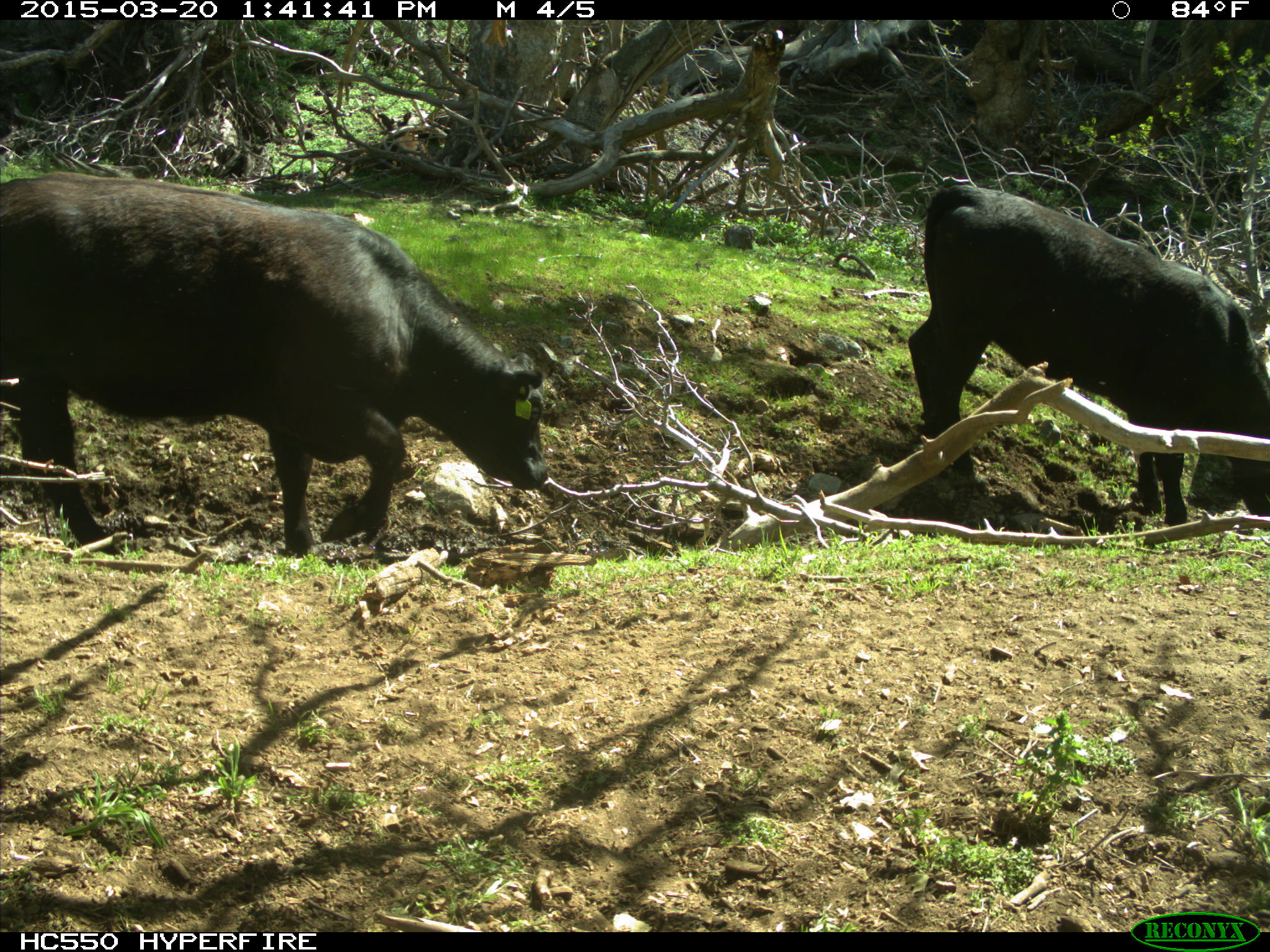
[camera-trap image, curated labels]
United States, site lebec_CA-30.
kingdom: Animalia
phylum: Chordata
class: Mammalia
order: Artiodactyla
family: Bovidae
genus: Bos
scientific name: Bos taurus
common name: domestic cow